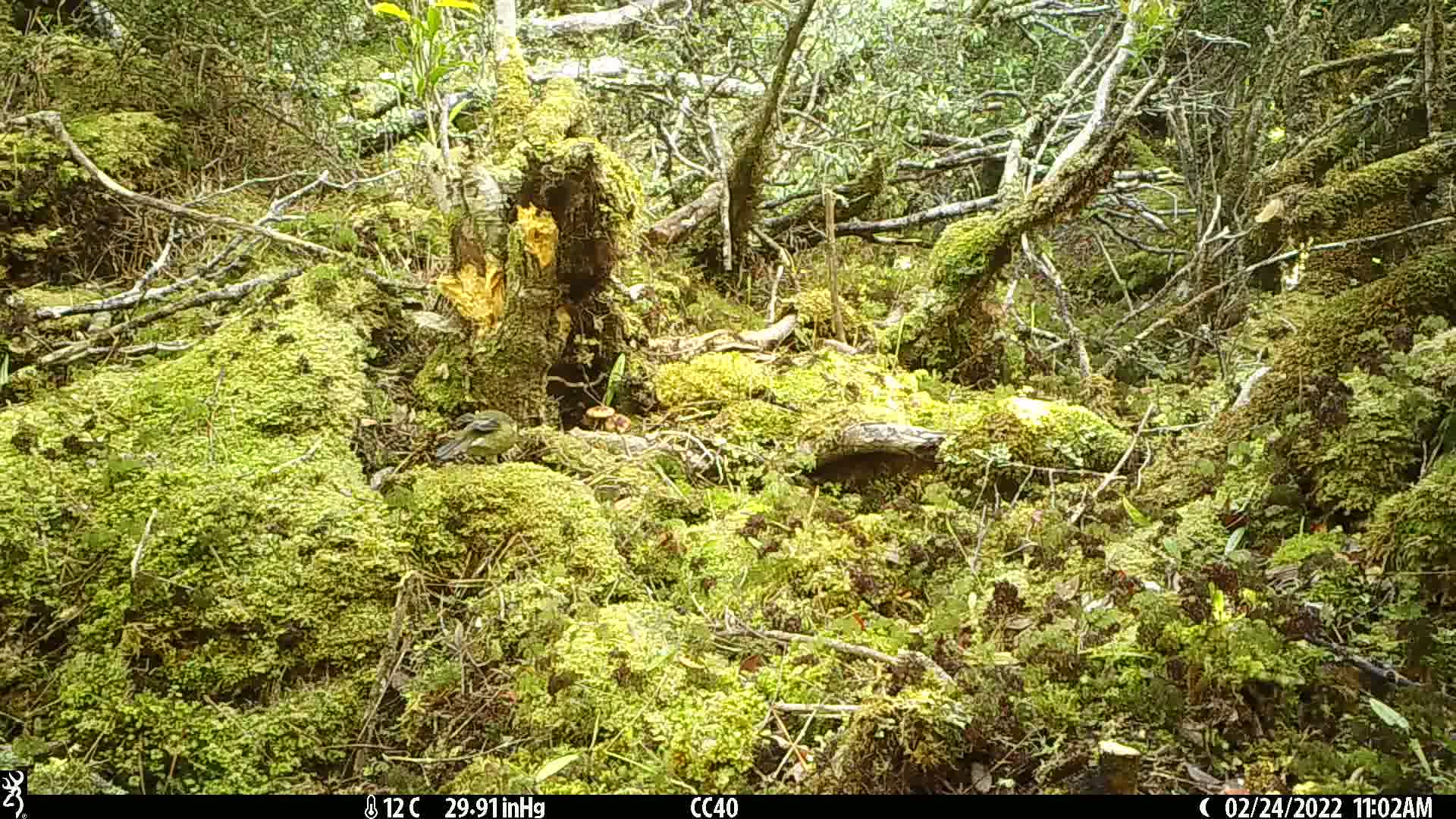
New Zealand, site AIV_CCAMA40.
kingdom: Animalia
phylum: Chordata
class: Aves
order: Passeriformes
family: Meliphagidae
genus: Anthornis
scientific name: Anthornis melanura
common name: new zealand bellbird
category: bellbird